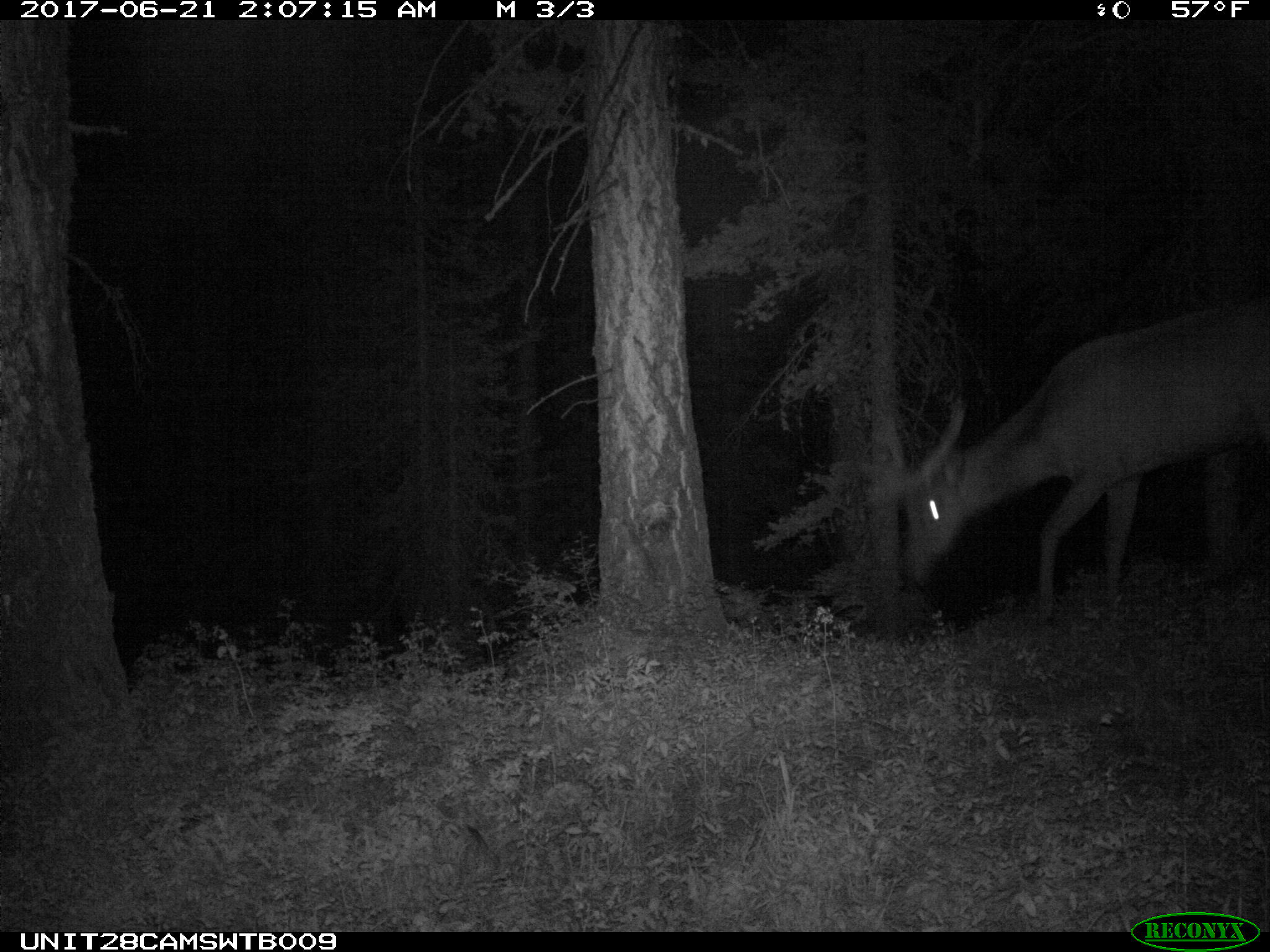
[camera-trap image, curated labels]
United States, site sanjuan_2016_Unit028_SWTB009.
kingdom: Animalia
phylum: Chordata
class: Mammalia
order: Artiodactyla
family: Cervidae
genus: Cervus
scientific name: Cervus elaphus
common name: red deer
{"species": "Cervus elaphus (red deer)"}